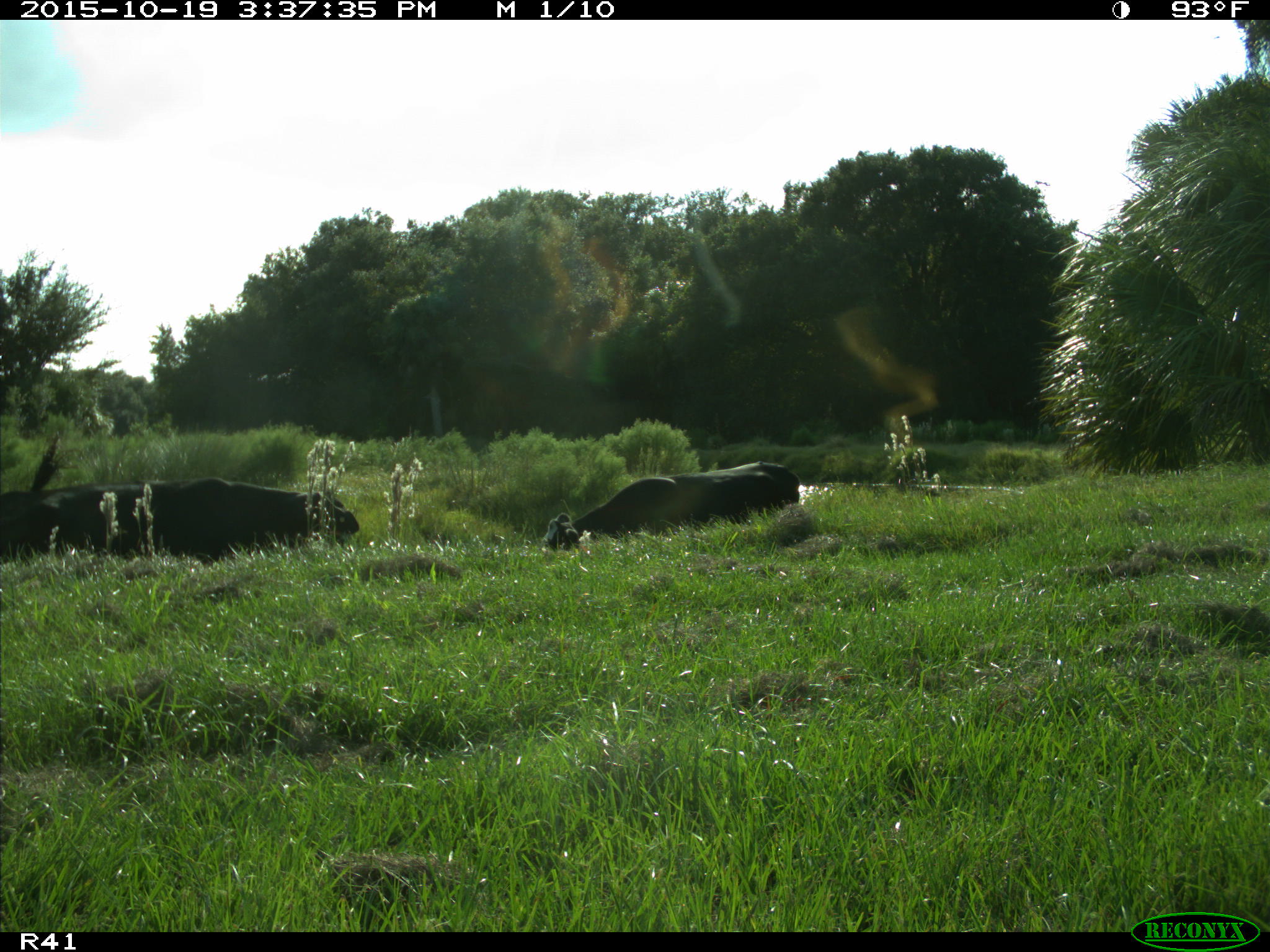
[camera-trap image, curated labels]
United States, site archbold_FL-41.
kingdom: Animalia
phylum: Chordata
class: Mammalia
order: Artiodactyla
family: Bovidae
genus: Bos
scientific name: Bos taurus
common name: domestic cow